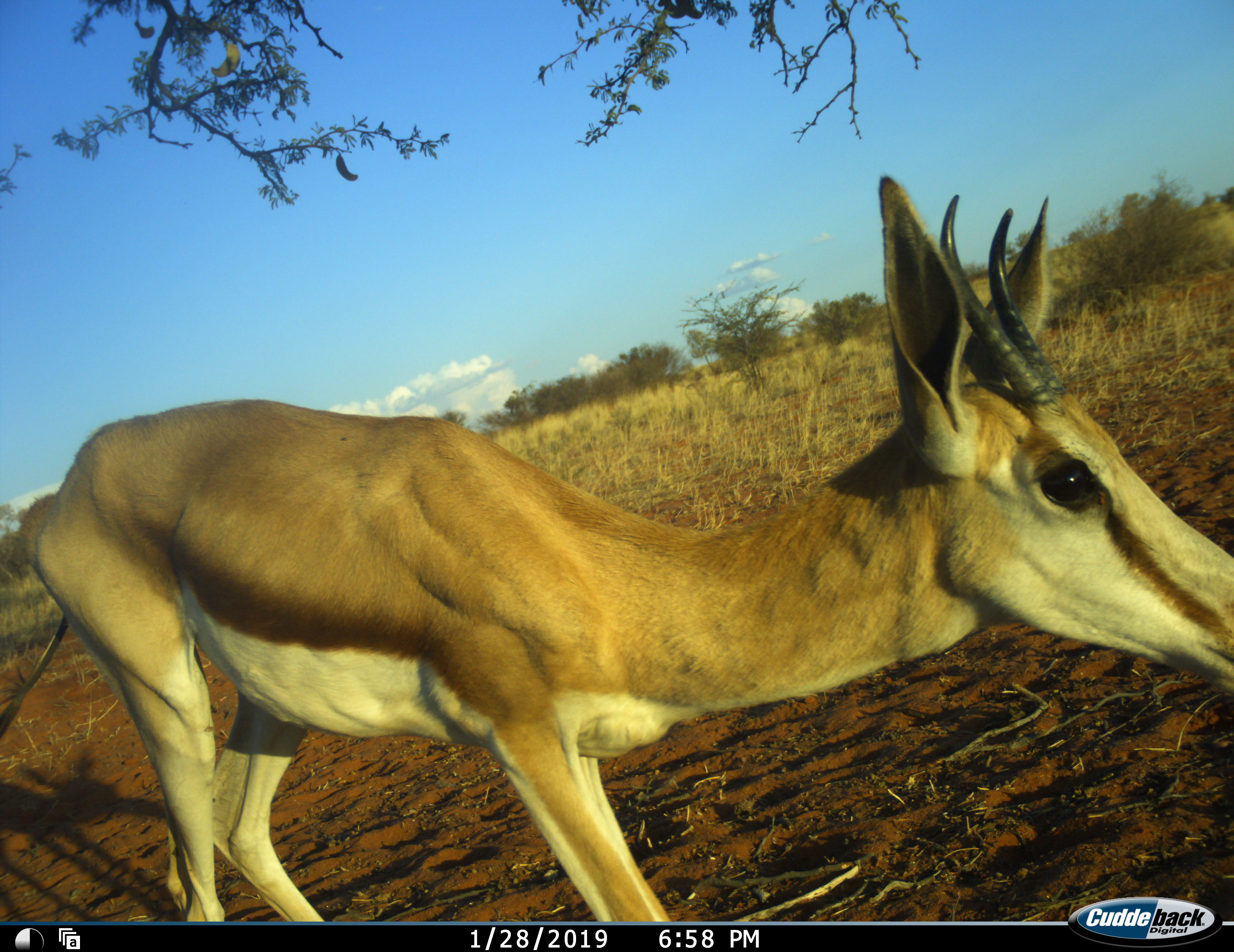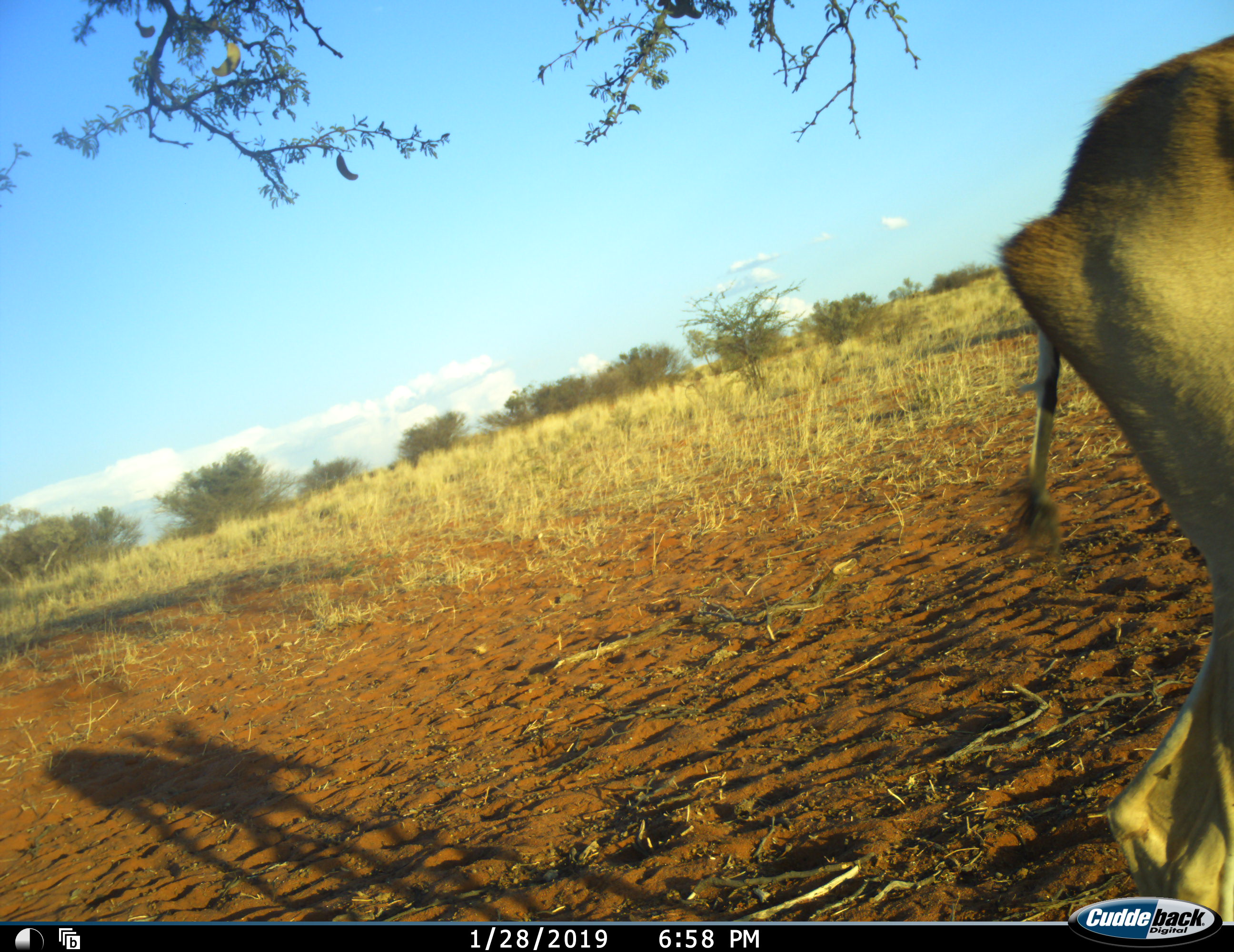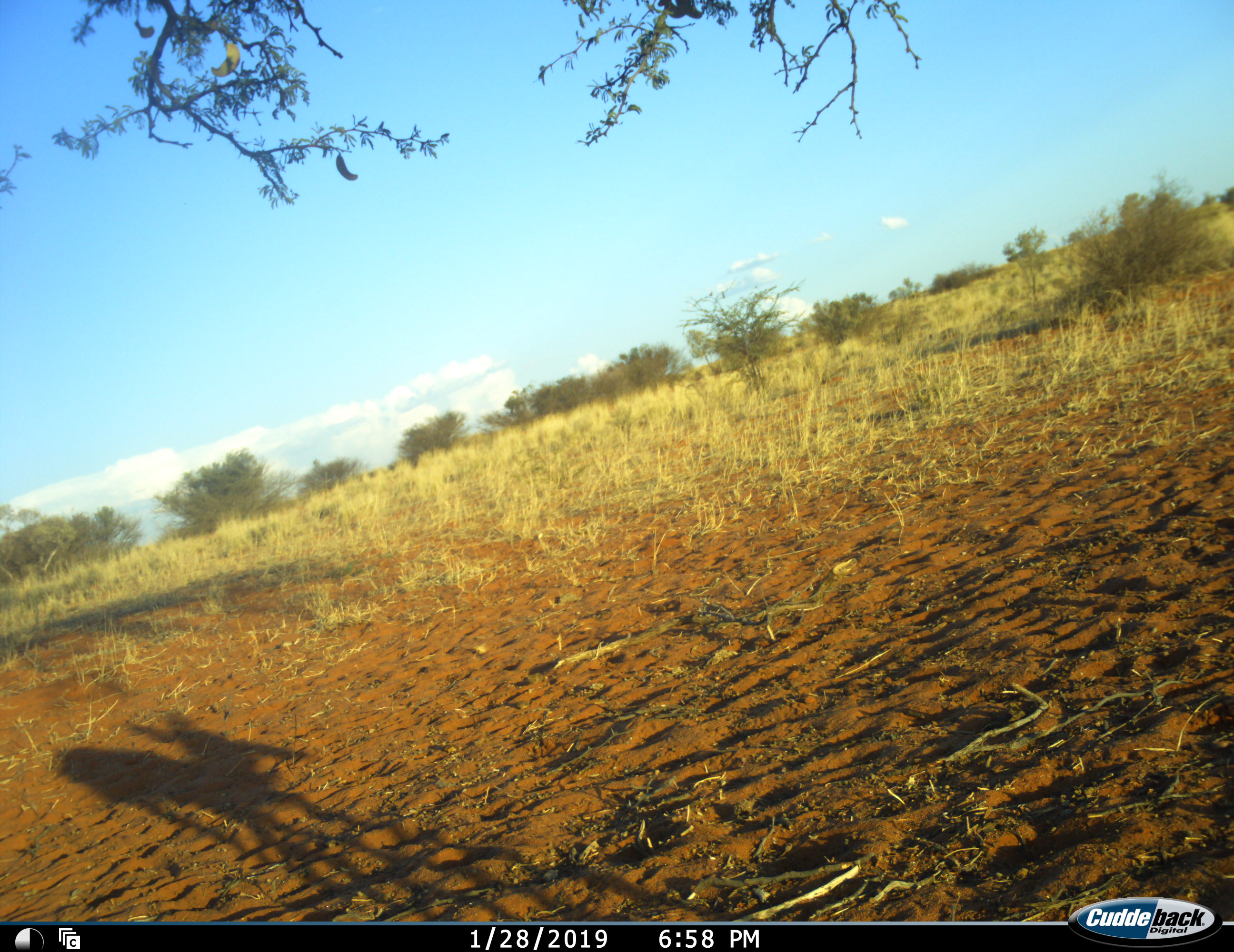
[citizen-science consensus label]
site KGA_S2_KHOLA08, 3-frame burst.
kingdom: Animalia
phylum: Chordata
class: Mammalia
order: Artiodactyla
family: Bovidae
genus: Antidorcas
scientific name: Antidorcas marsupialis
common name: springbok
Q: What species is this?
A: Springbok (Antidorcas marsupialis).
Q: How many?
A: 1.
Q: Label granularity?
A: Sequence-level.